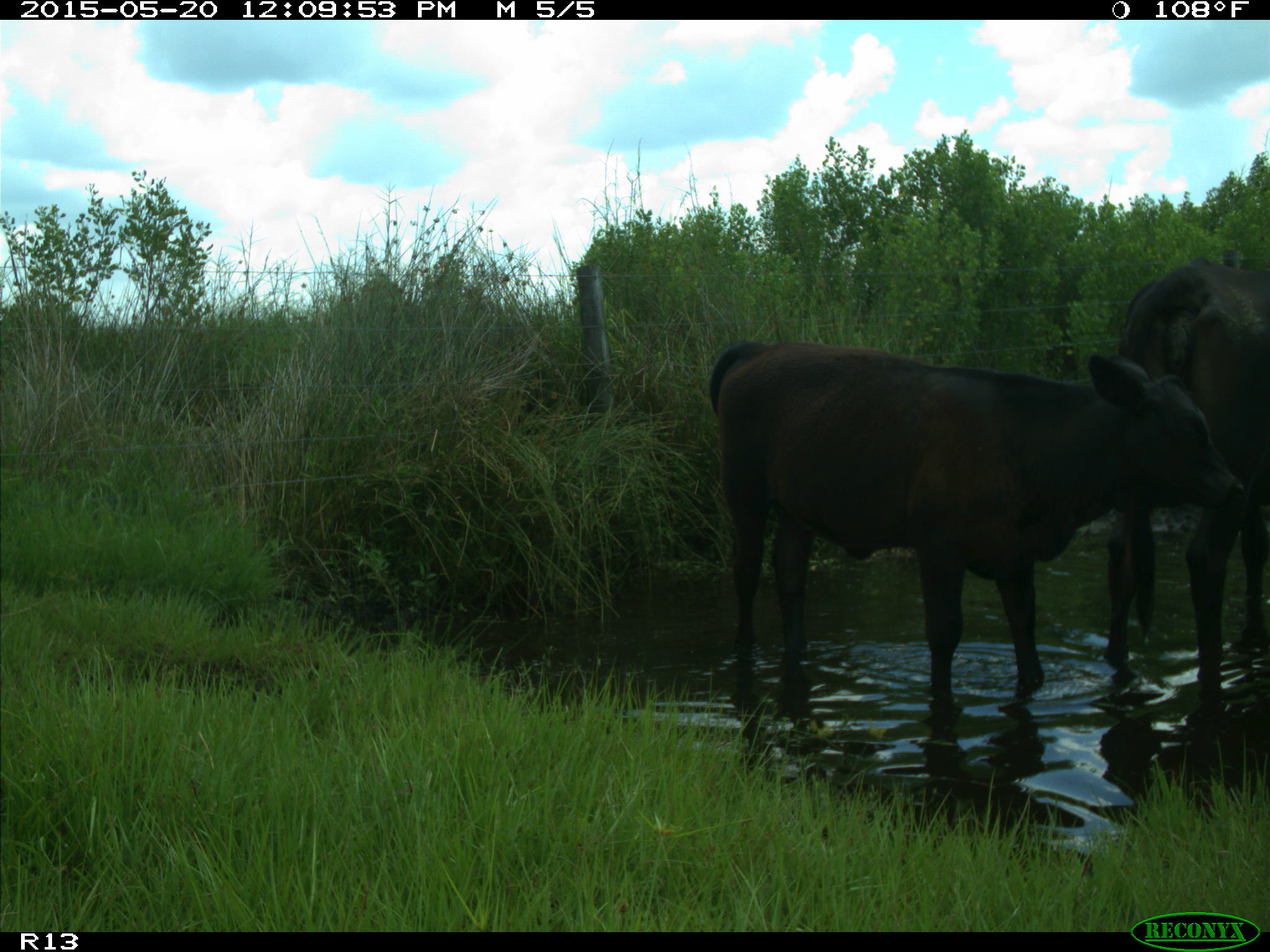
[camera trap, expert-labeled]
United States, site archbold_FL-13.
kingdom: Animalia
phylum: Chordata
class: Mammalia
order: Artiodactyla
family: Bovidae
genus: Bos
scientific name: Bos taurus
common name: domestic cow